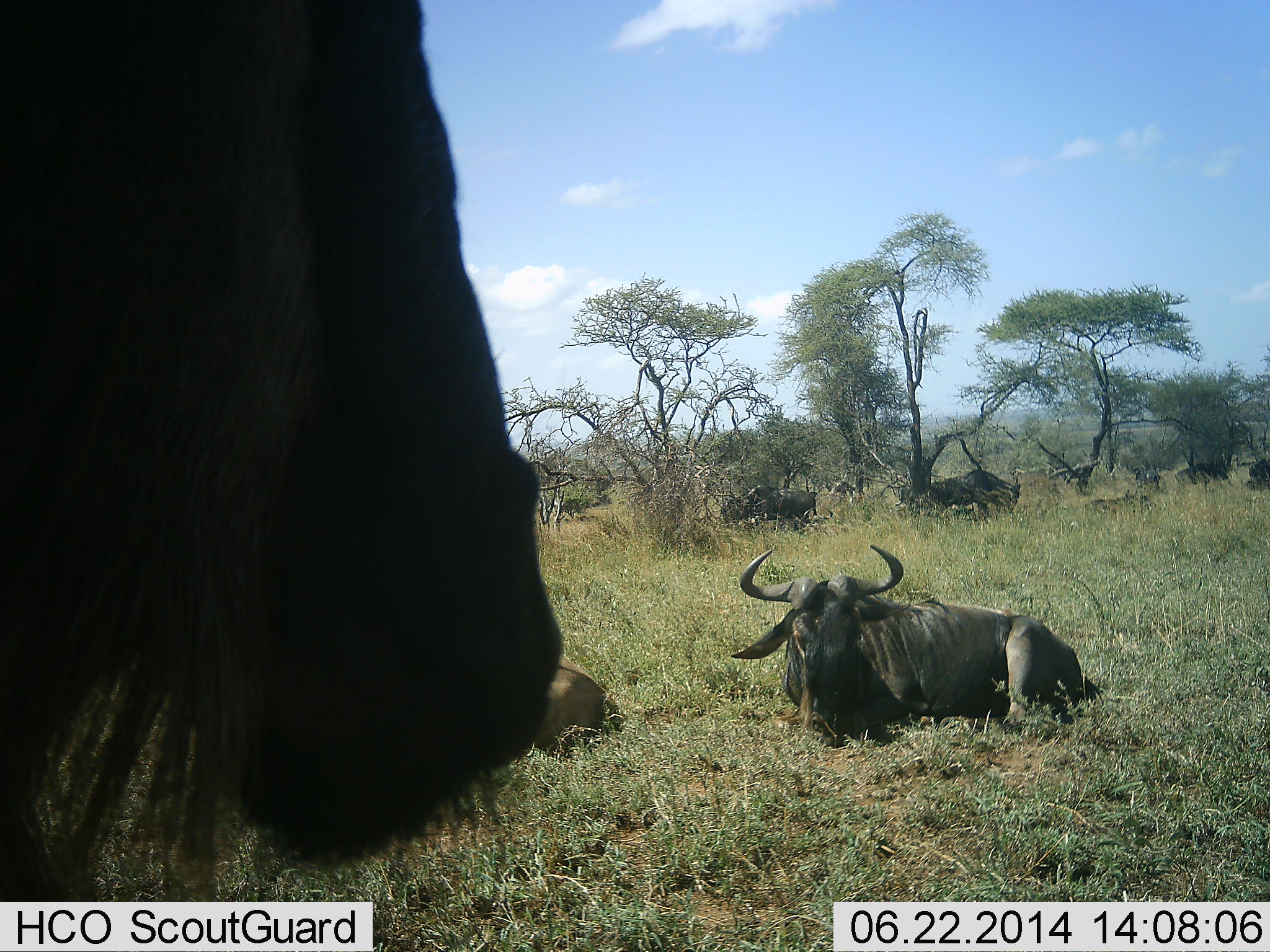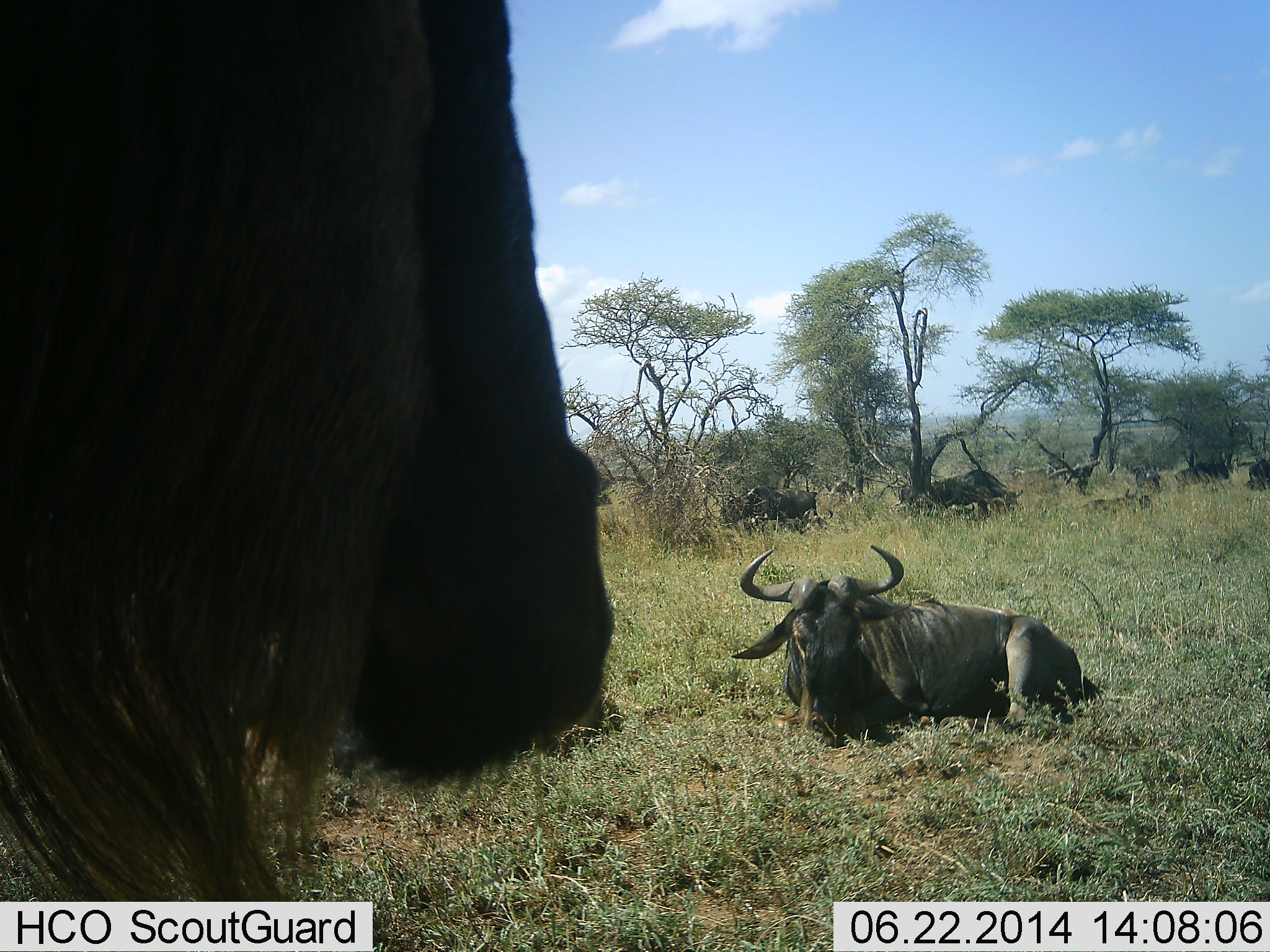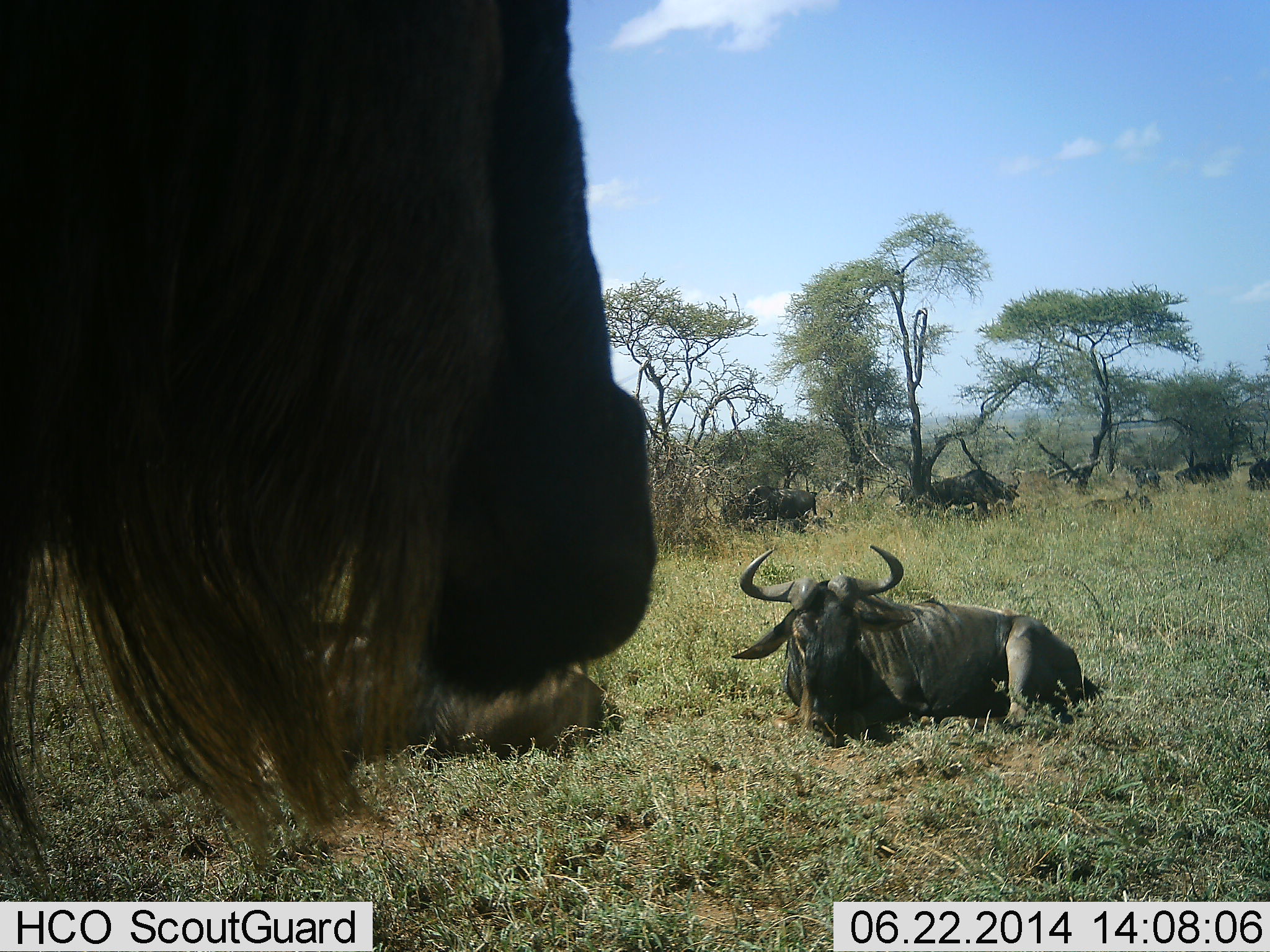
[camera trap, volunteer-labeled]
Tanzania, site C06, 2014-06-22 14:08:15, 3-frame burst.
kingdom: Animalia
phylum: Chordata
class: Mammalia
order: Artiodactyla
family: Bovidae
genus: Connochaetes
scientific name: Connochaetes taurinus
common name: blue wildebeest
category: wildebeest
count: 7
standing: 100%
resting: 90%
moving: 10%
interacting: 0%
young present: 0%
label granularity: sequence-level